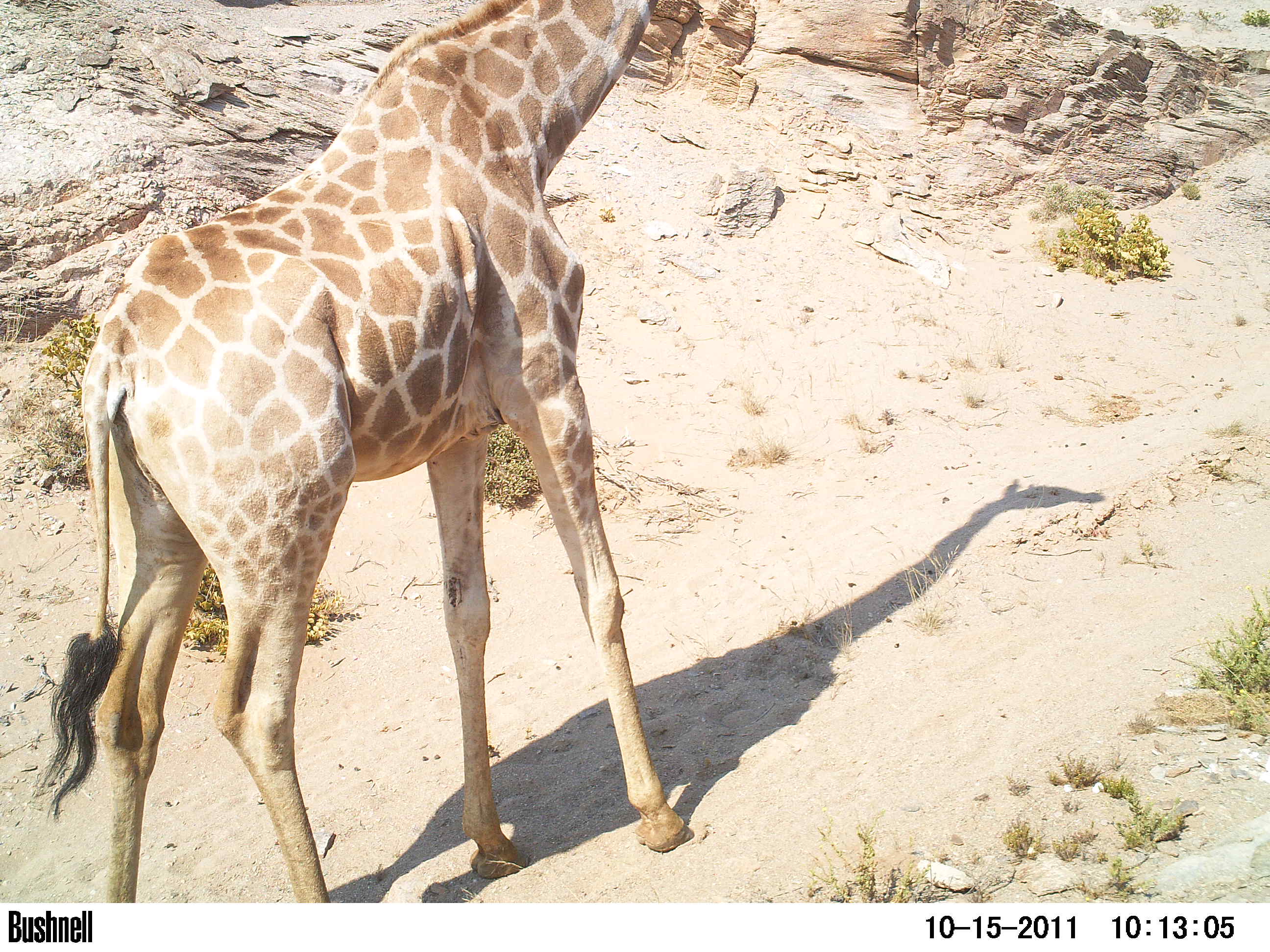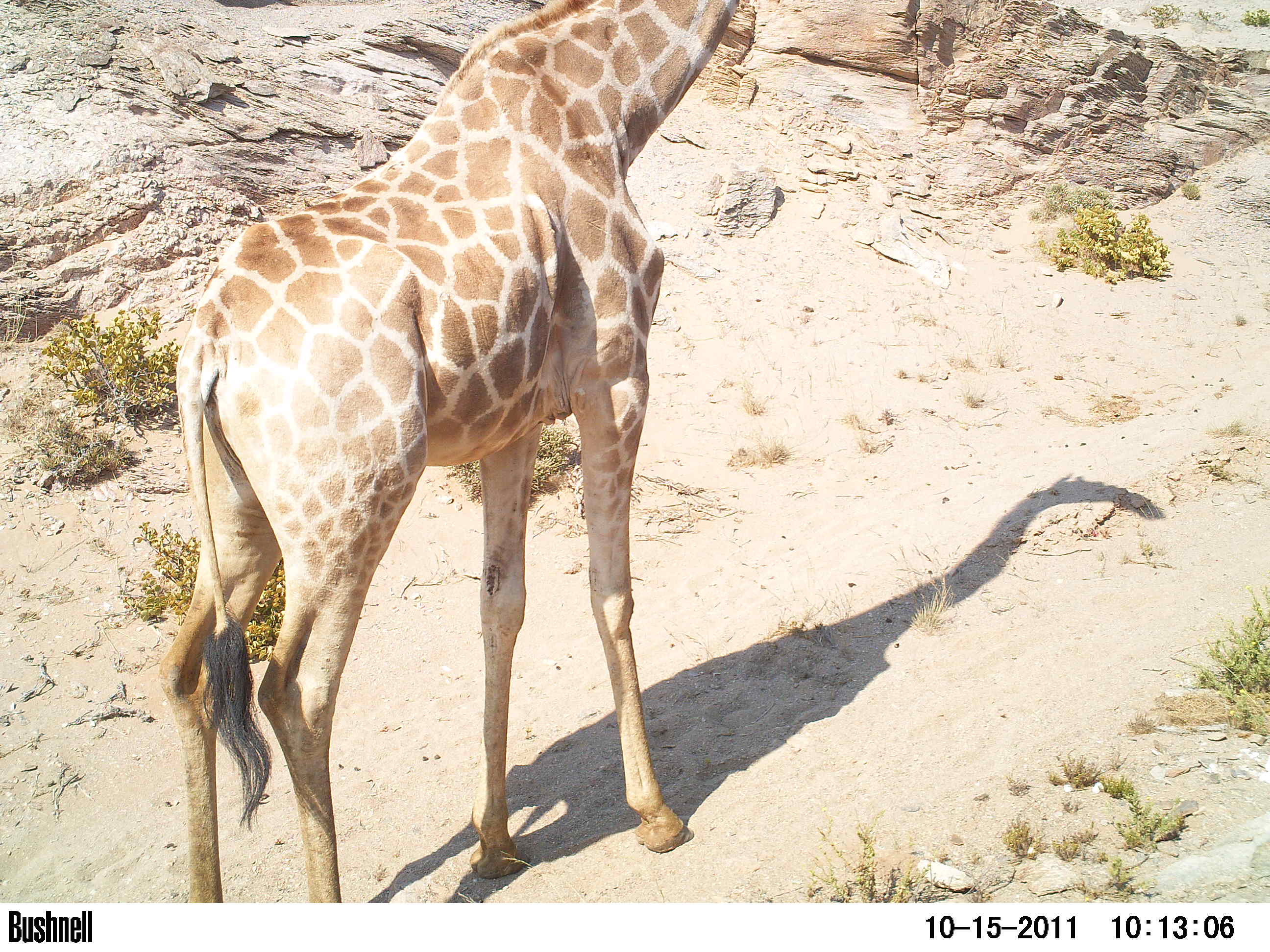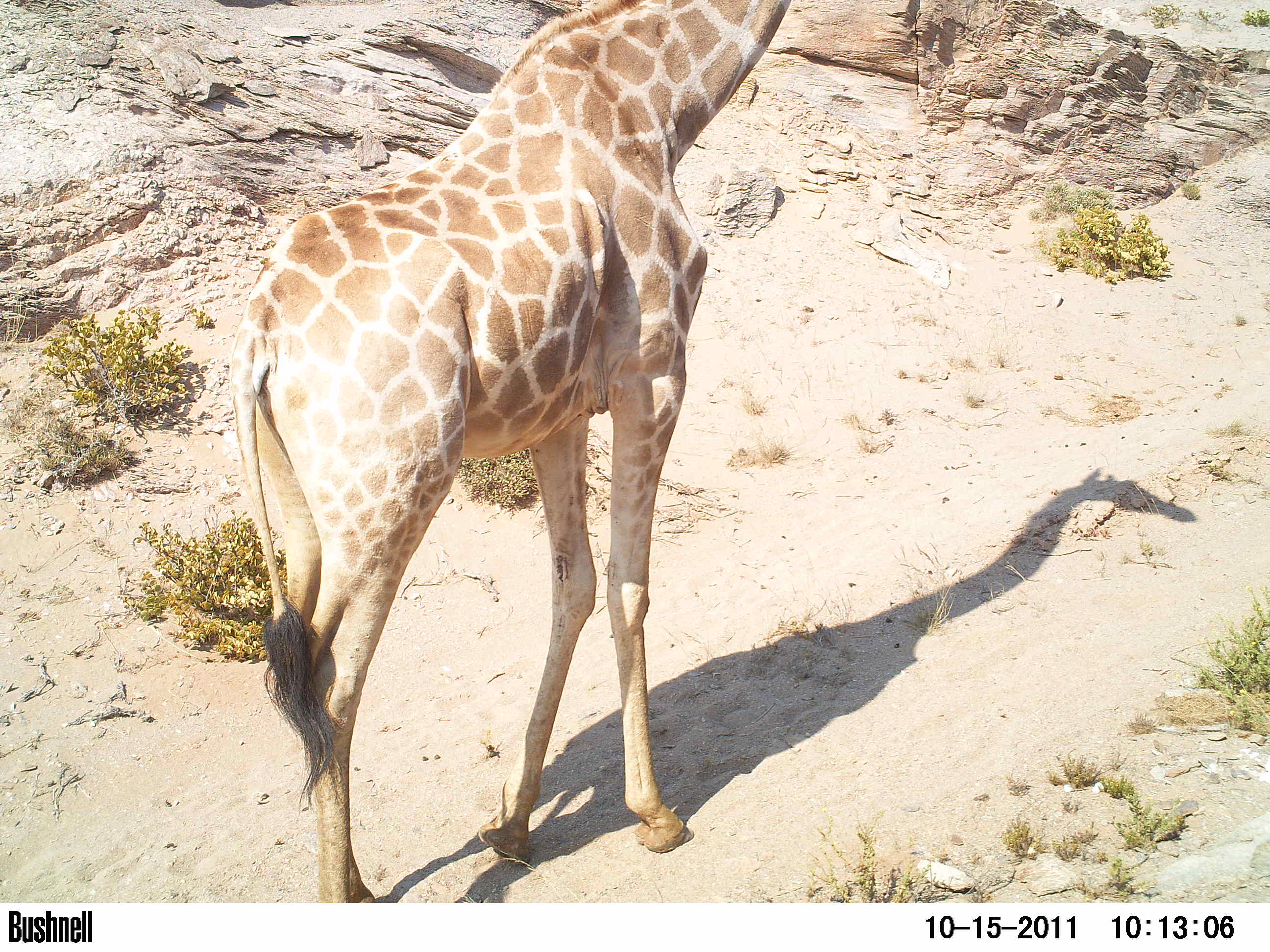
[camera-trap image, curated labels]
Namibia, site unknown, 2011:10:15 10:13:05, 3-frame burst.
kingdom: Animalia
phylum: Chordata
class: Mammalia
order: Artiodactyla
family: Giraffidae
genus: Giraffa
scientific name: Giraffa camelopardalis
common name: giraffe